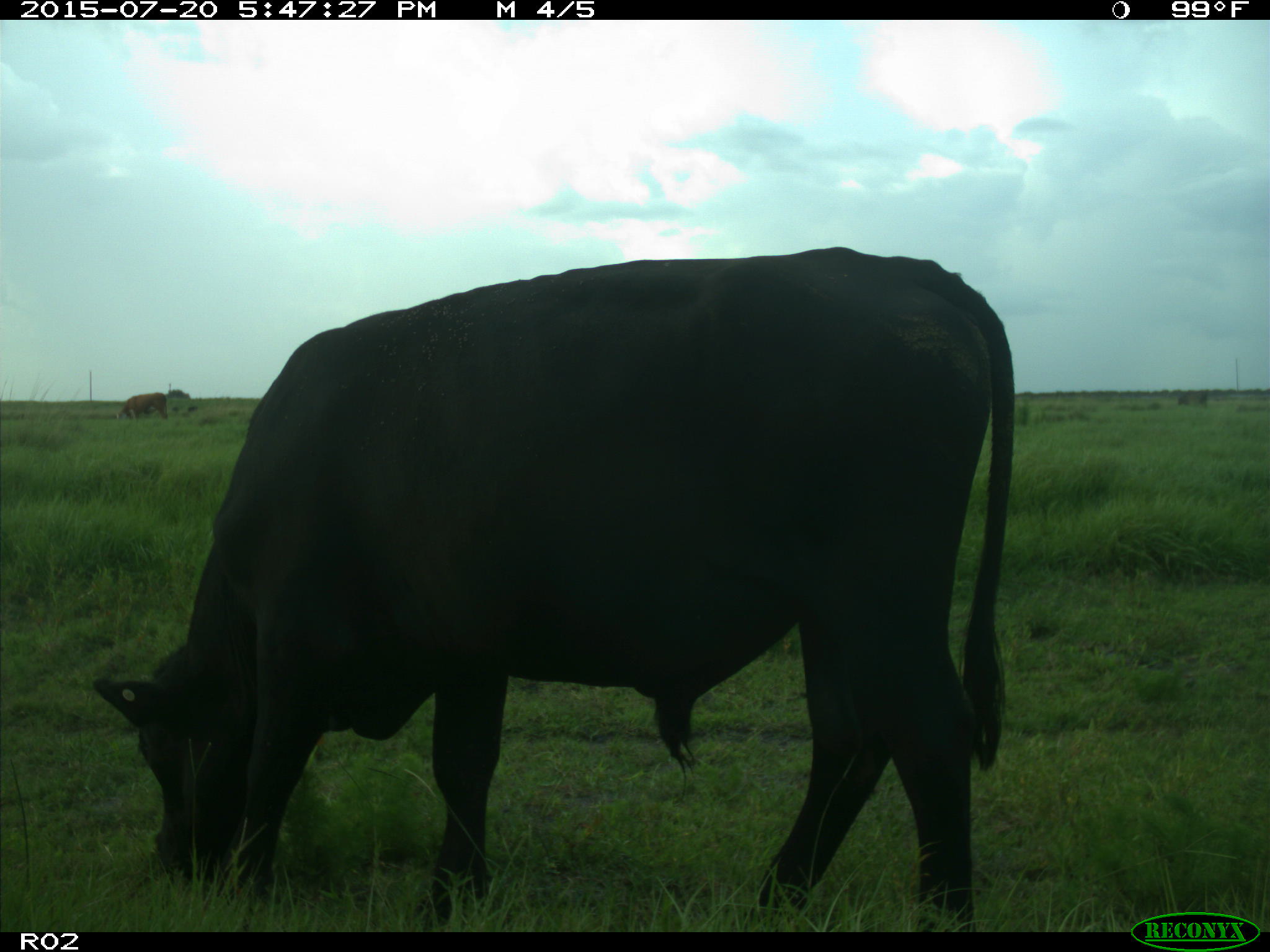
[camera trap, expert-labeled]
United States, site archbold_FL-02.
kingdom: Animalia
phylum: Chordata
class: Mammalia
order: Artiodactyla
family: Bovidae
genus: Bos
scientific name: Bos taurus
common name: domestic cow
Bos taurus (domestic cow).